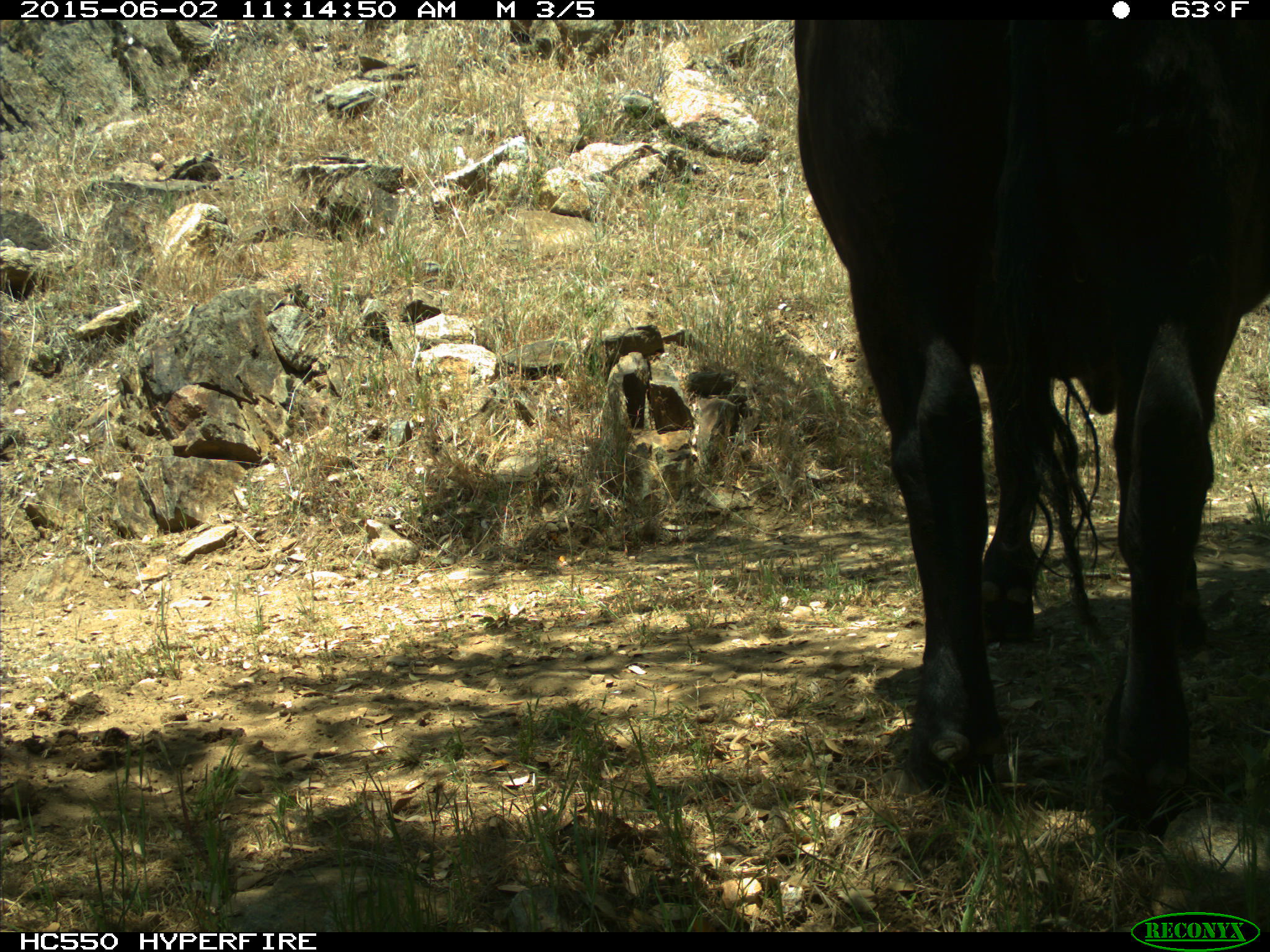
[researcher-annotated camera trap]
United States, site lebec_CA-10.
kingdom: Animalia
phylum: Chordata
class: Mammalia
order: Artiodactyla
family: Bovidae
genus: Bos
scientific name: Bos taurus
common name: domestic cow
Bos taurus (domestic cow).